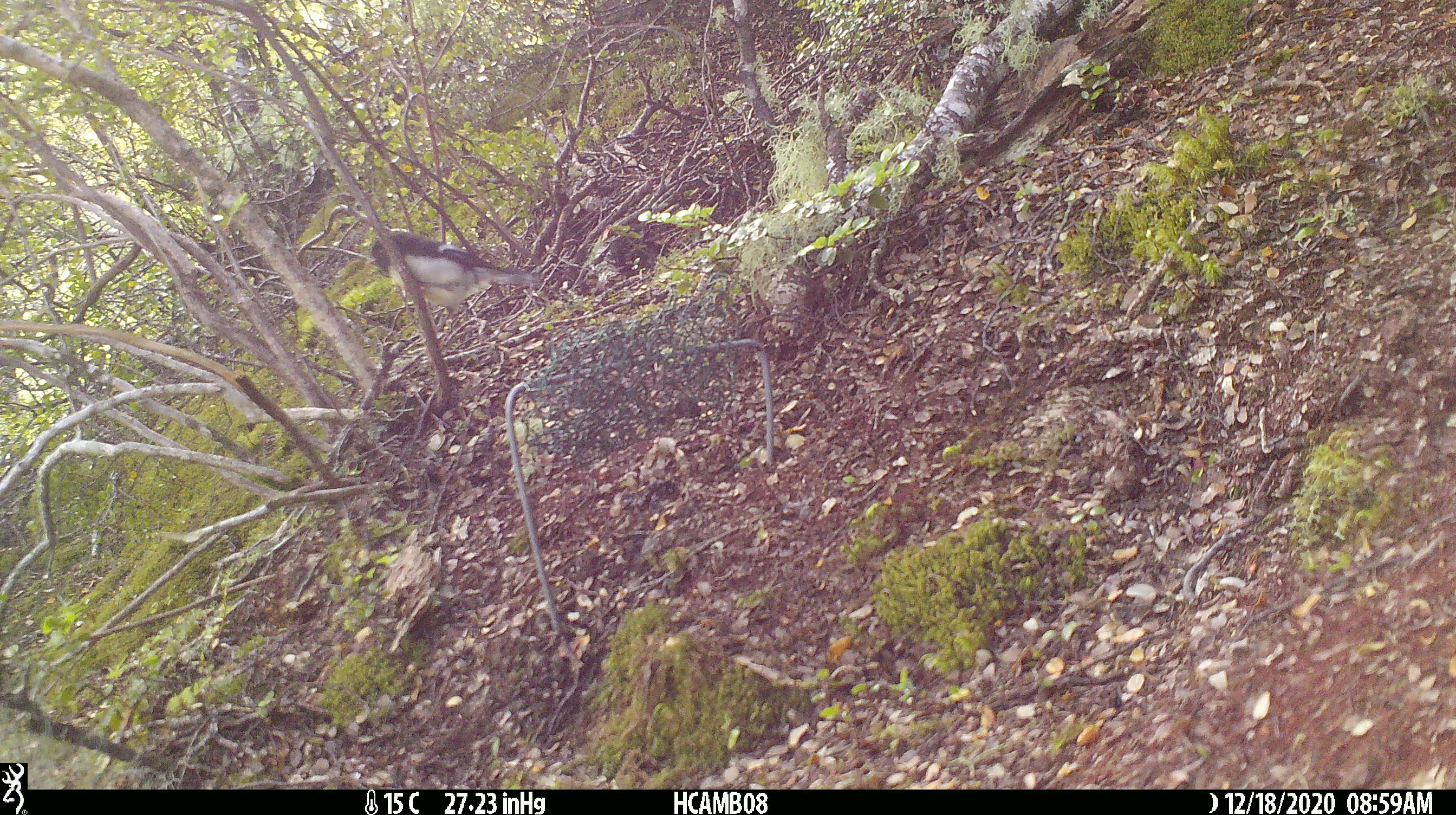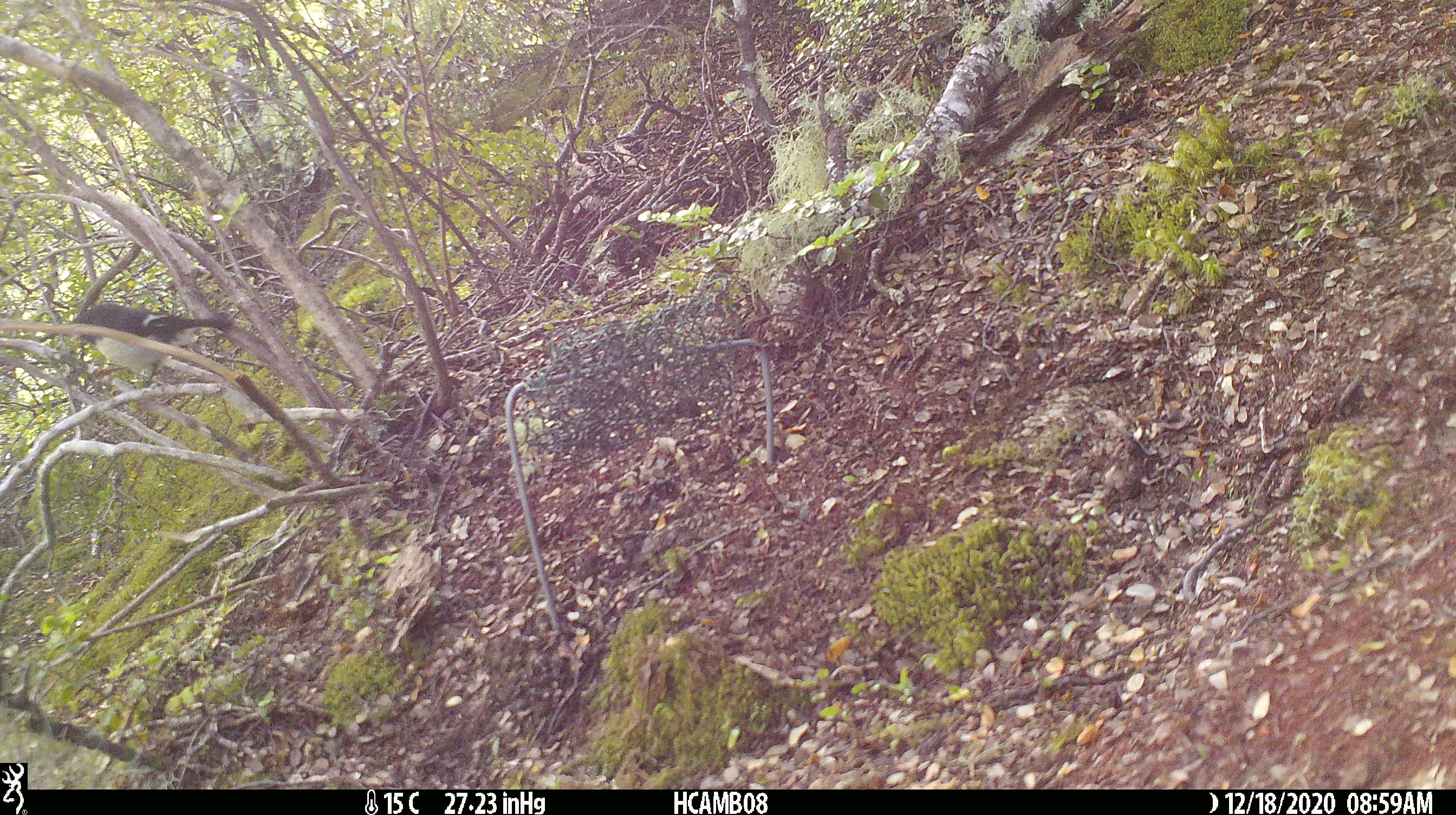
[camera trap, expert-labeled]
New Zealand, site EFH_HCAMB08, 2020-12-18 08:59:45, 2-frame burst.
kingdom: Animalia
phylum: Chordata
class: Aves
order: Passeriformes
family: Petroicidae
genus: Petroica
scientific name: Petroica macrocephala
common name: tomtit